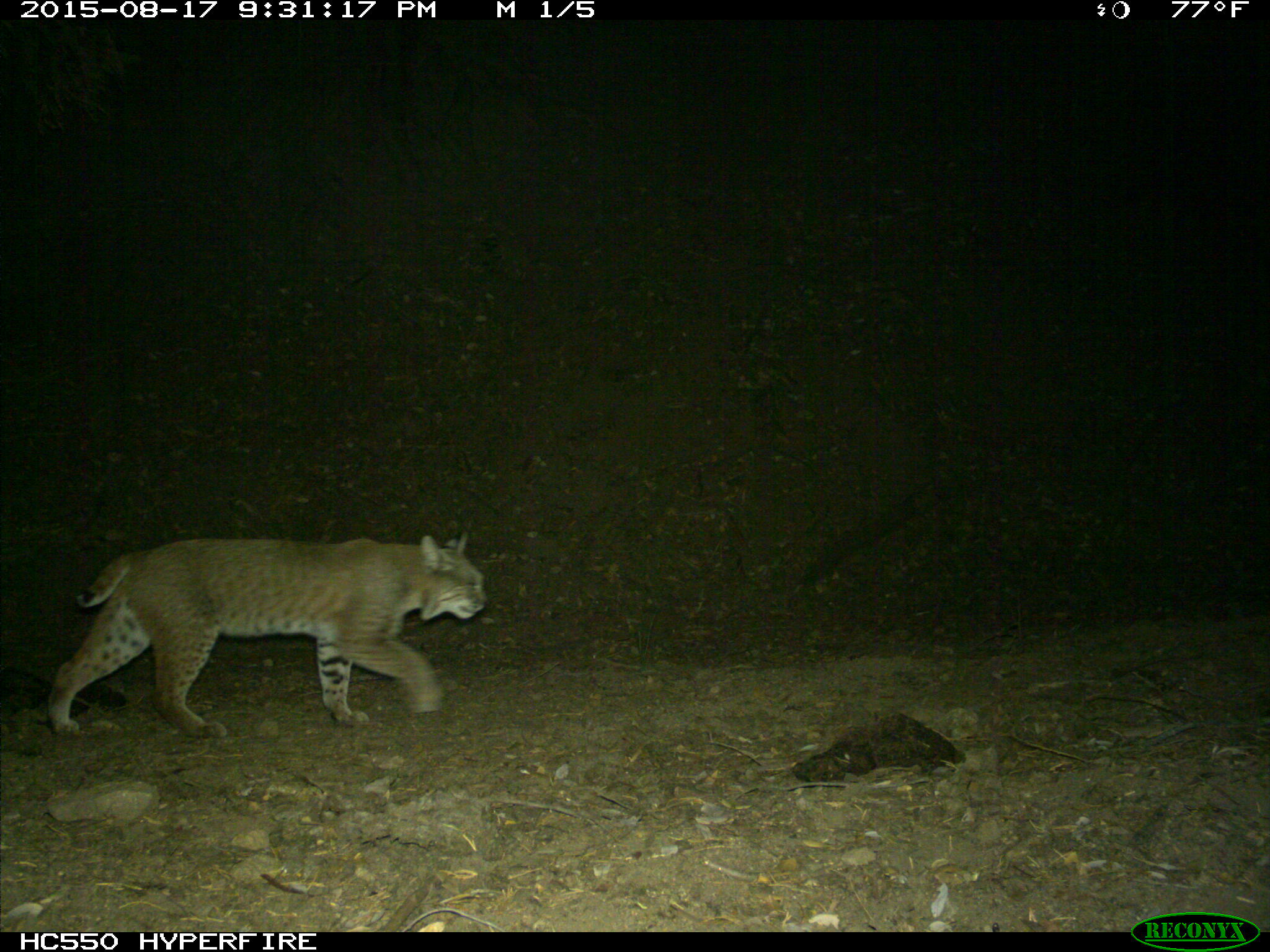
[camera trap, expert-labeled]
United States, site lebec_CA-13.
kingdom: Animalia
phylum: Chordata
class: Mammalia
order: Carnivora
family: Felidae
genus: Lynx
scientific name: Lynx rufus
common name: bobcat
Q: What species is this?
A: Lynx rufus (bobcat).